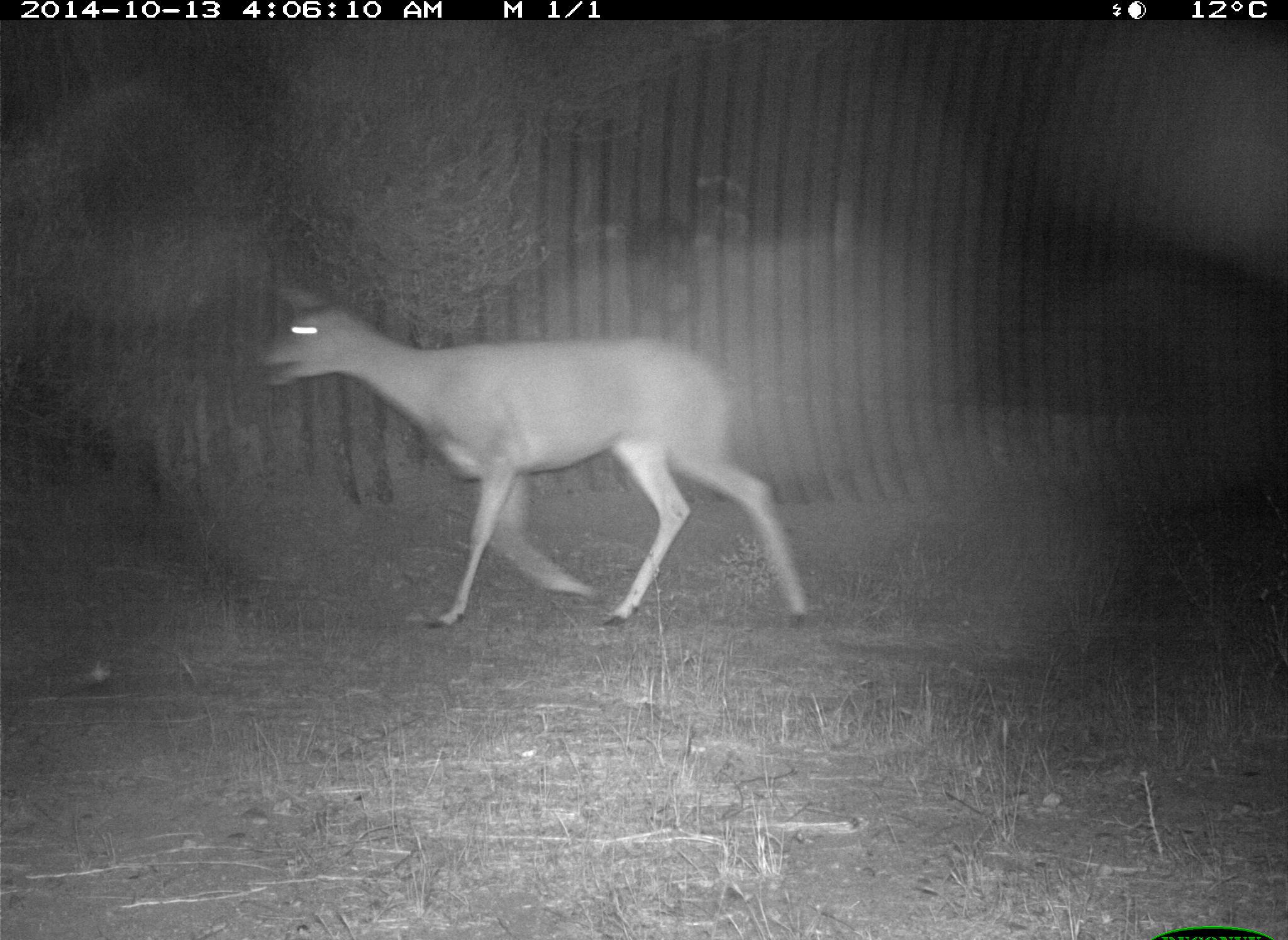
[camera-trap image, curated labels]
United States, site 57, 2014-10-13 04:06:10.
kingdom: Animalia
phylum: Chordata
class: Mammalia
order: Artiodactyla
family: Cervidae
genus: Odocoileus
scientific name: Odocoileus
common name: deer